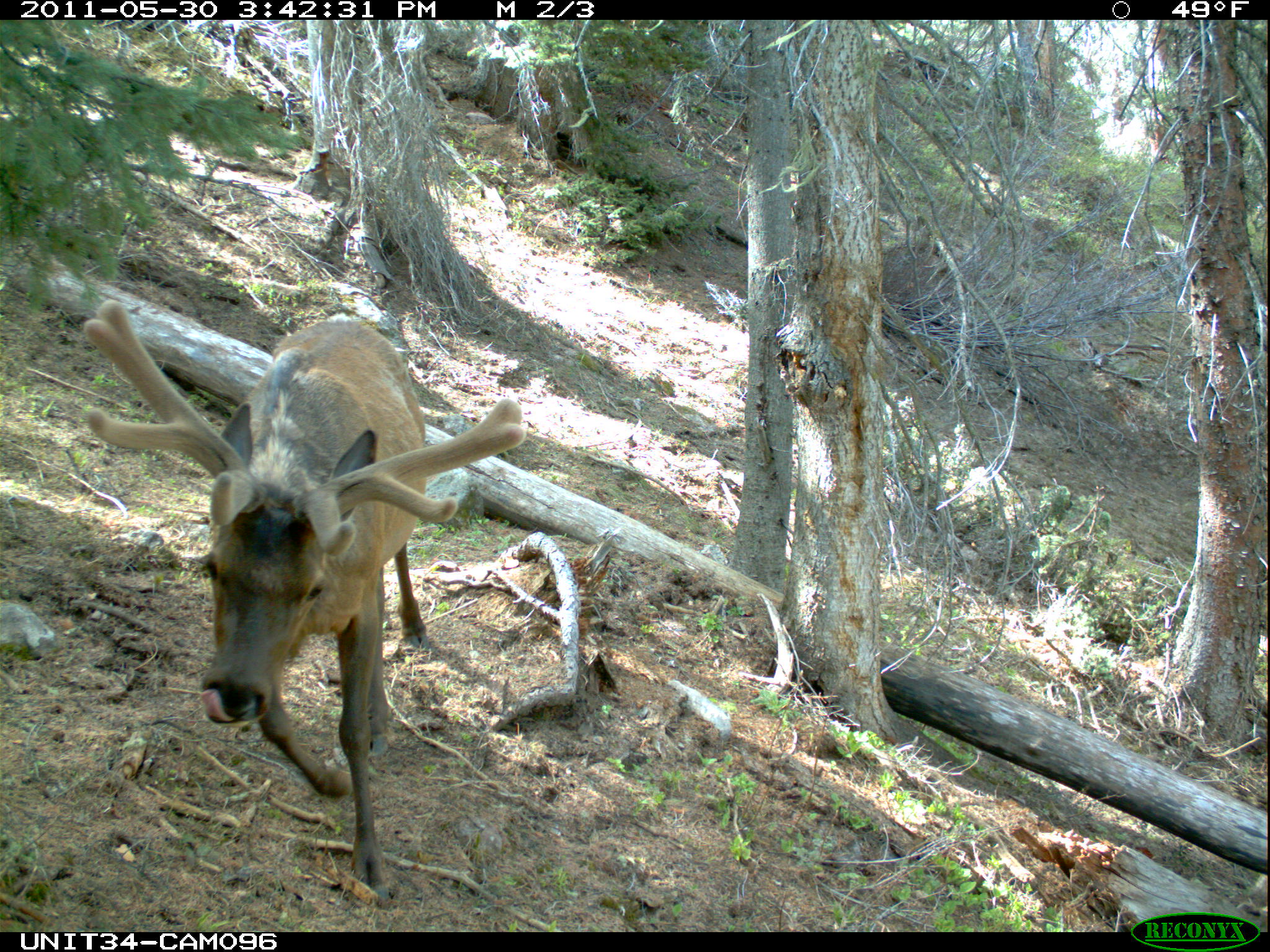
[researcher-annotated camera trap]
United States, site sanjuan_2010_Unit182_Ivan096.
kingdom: Animalia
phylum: Chordata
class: Mammalia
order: Artiodactyla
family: Cervidae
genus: Cervus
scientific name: Cervus elaphus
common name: red deer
Cervus elaphus (red deer).